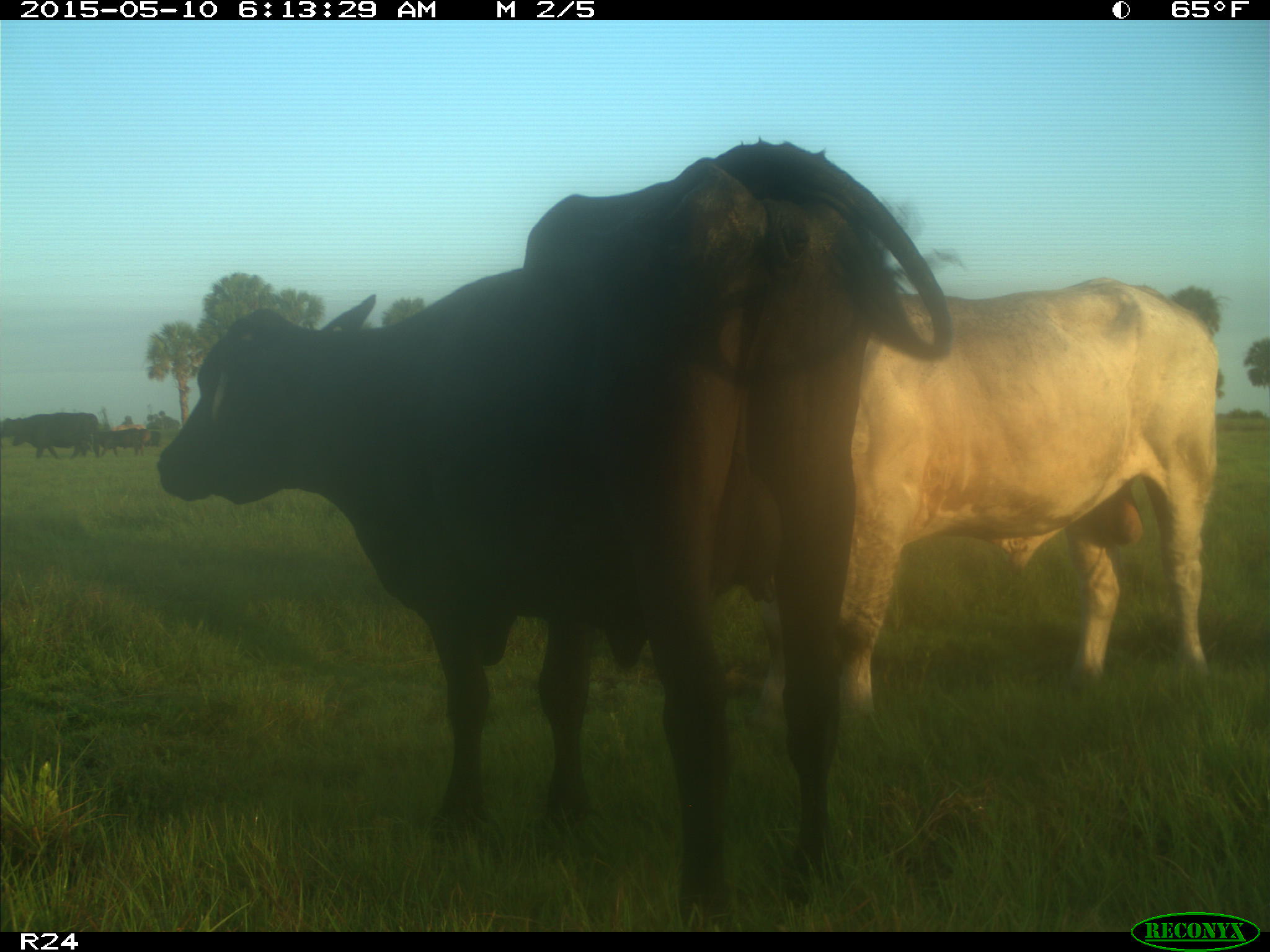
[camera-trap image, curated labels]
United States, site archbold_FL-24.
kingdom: Animalia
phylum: Chordata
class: Mammalia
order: Artiodactyla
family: Bovidae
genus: Bos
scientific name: Bos taurus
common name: domestic cow